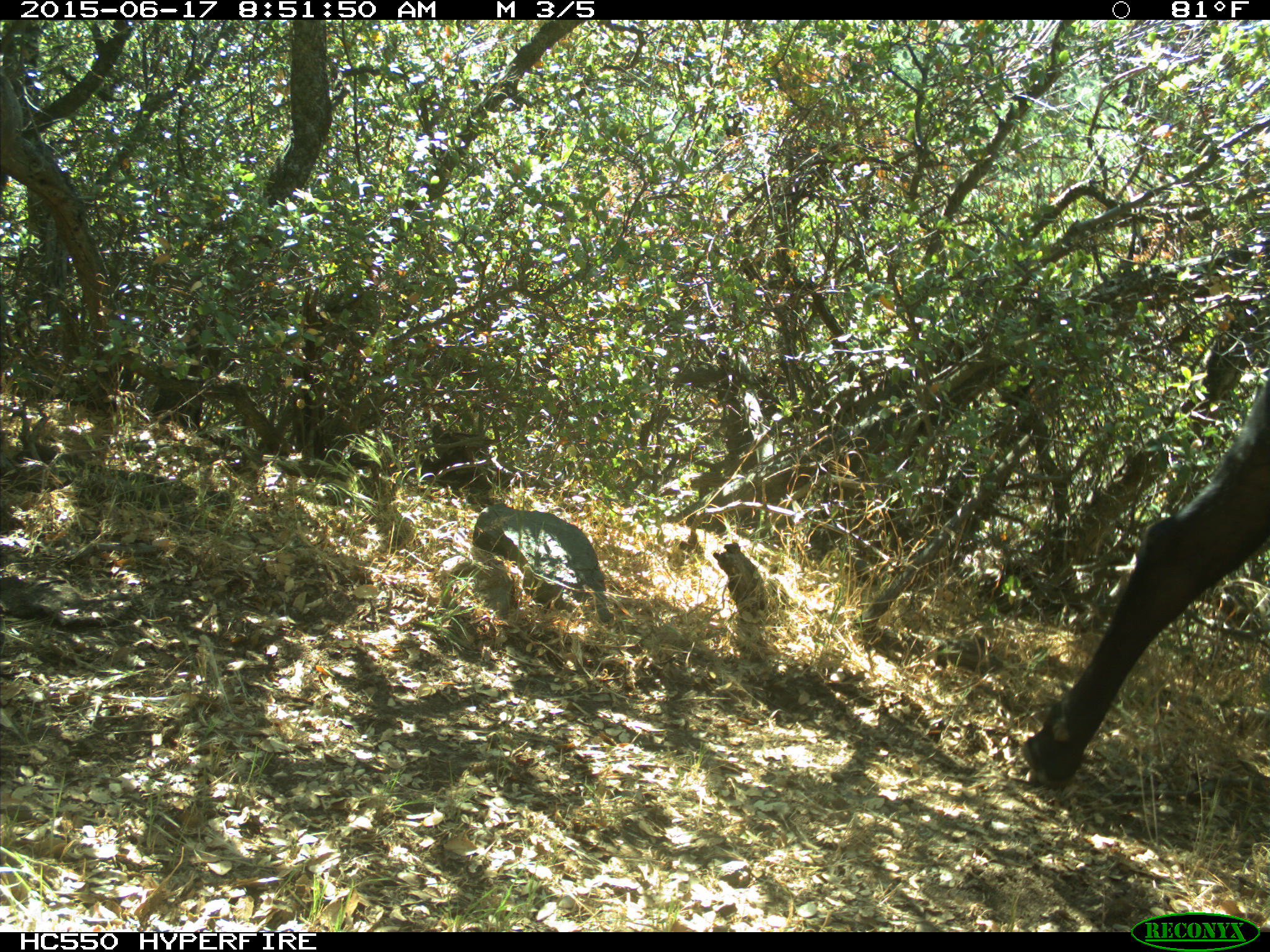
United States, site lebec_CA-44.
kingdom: Animalia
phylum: Chordata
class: Mammalia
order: Artiodactyla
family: Bovidae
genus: Bos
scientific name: Bos taurus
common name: domestic cow